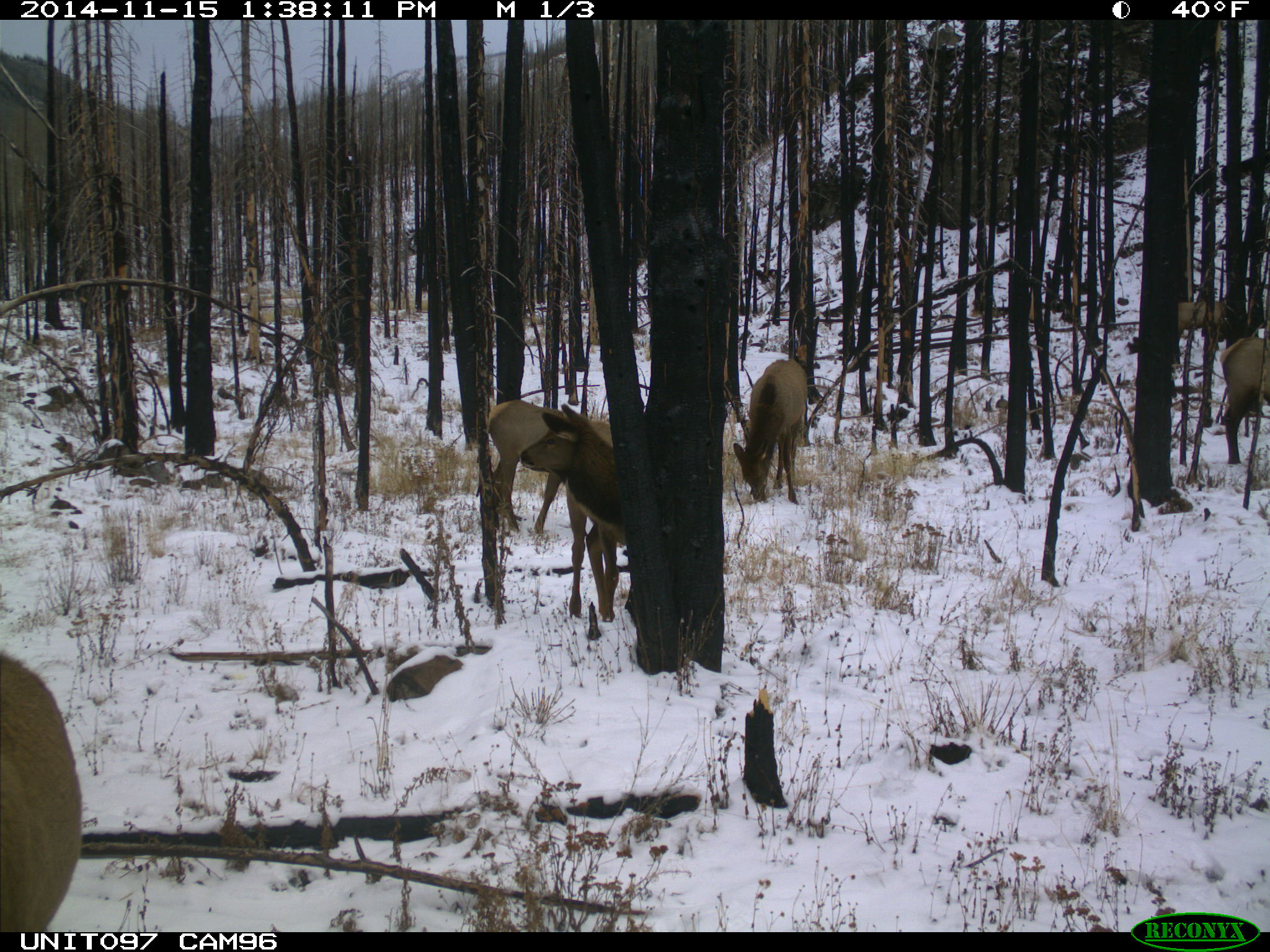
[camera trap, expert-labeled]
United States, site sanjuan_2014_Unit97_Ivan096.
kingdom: Animalia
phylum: Chordata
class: Mammalia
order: Artiodactyla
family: Cervidae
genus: Cervus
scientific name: Cervus elaphus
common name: red deer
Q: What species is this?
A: Cervus elaphus (red deer).